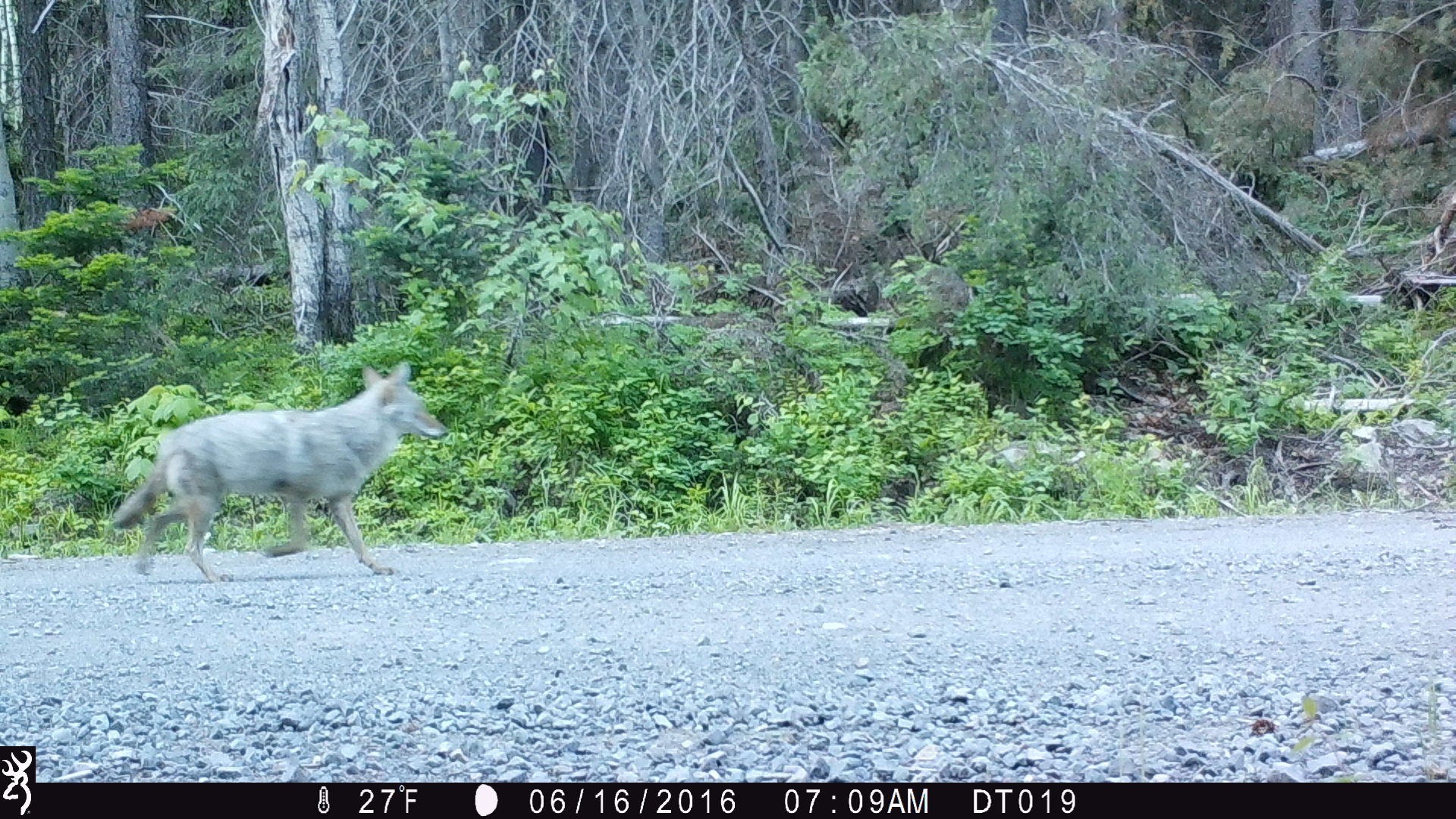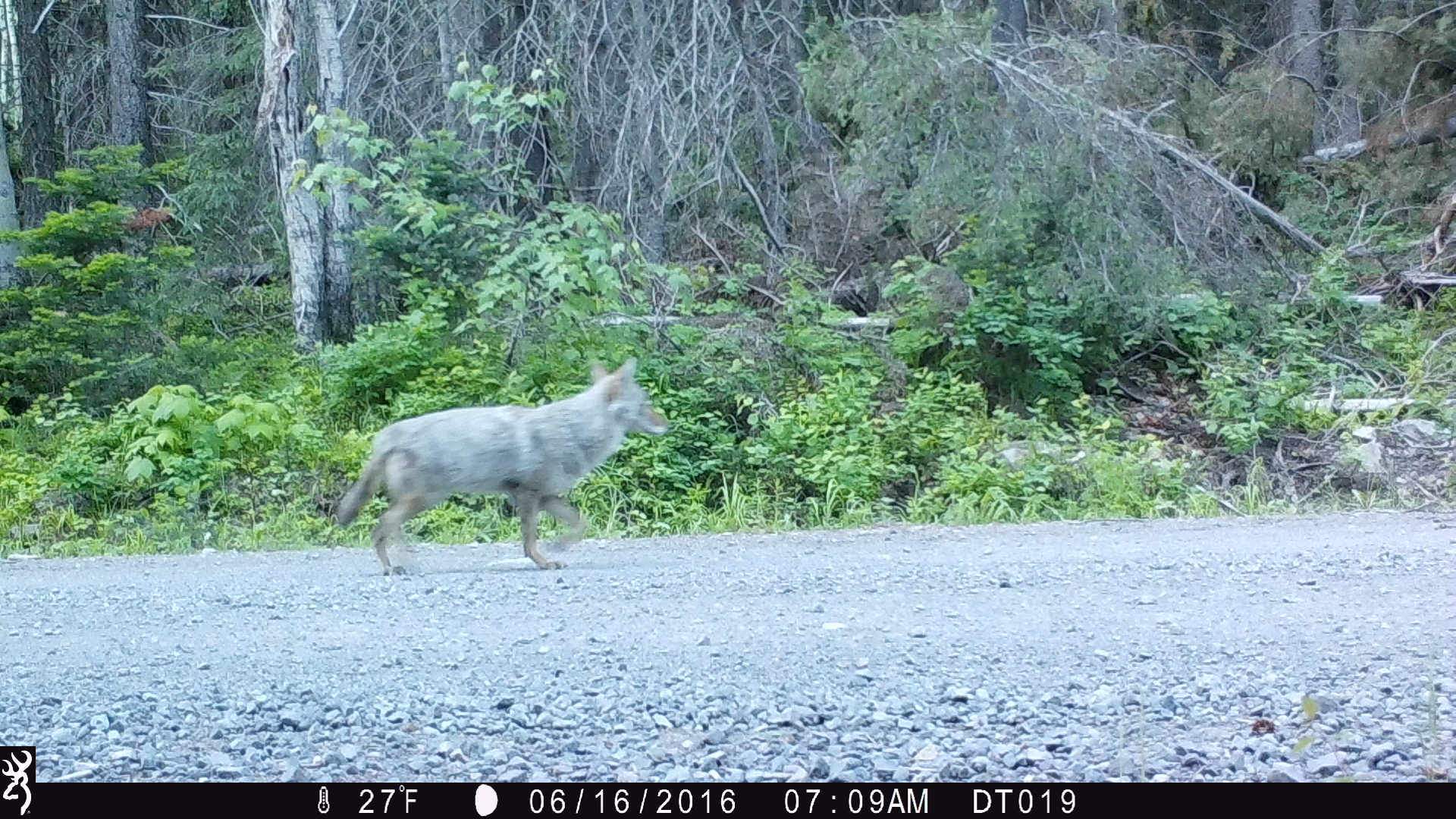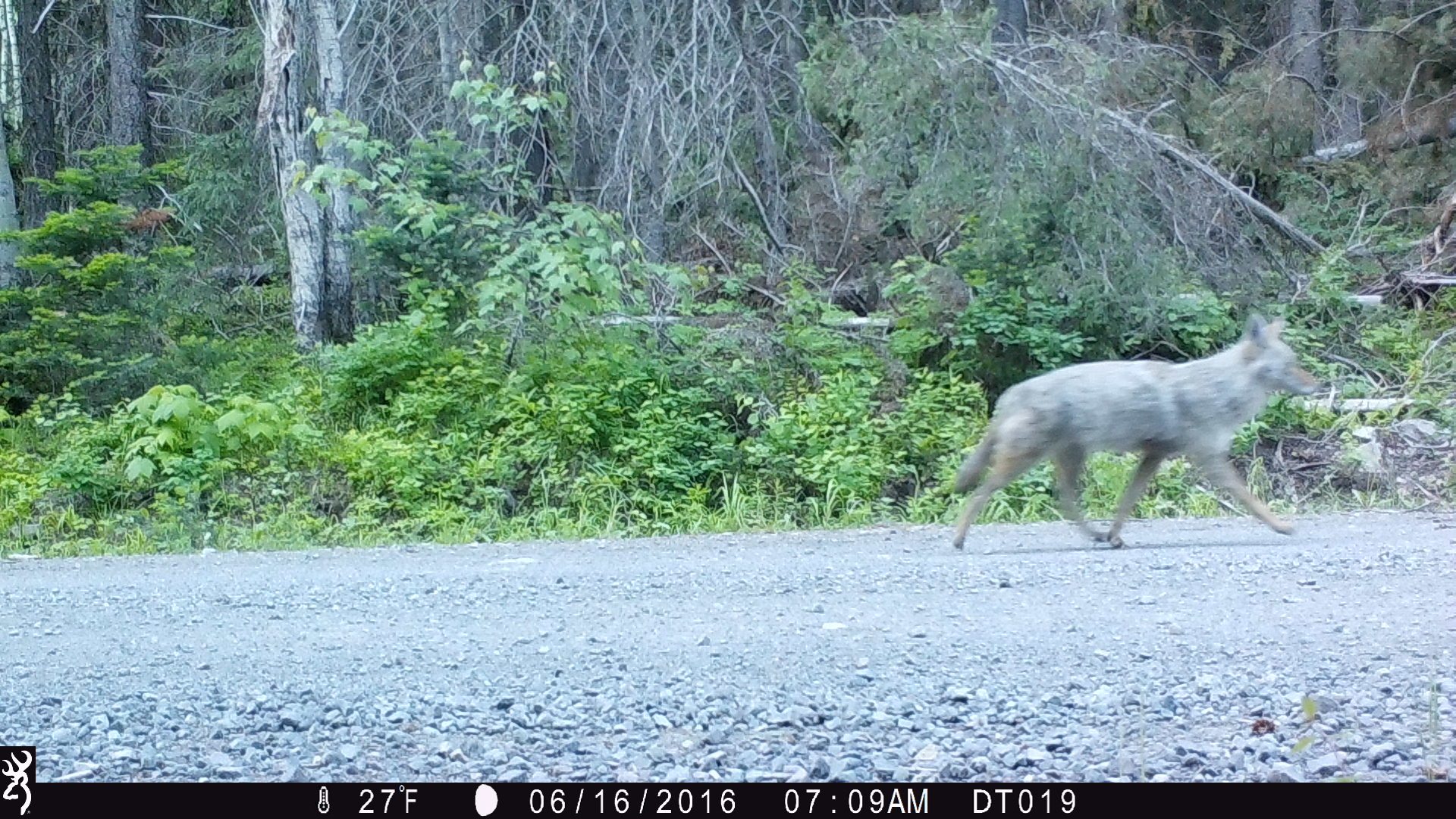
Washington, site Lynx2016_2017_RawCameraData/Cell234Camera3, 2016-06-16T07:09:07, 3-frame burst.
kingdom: Animalia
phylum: Chordata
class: Mammalia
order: Carnivora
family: Canidae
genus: Canis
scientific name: Canis latrans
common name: coyote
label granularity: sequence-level